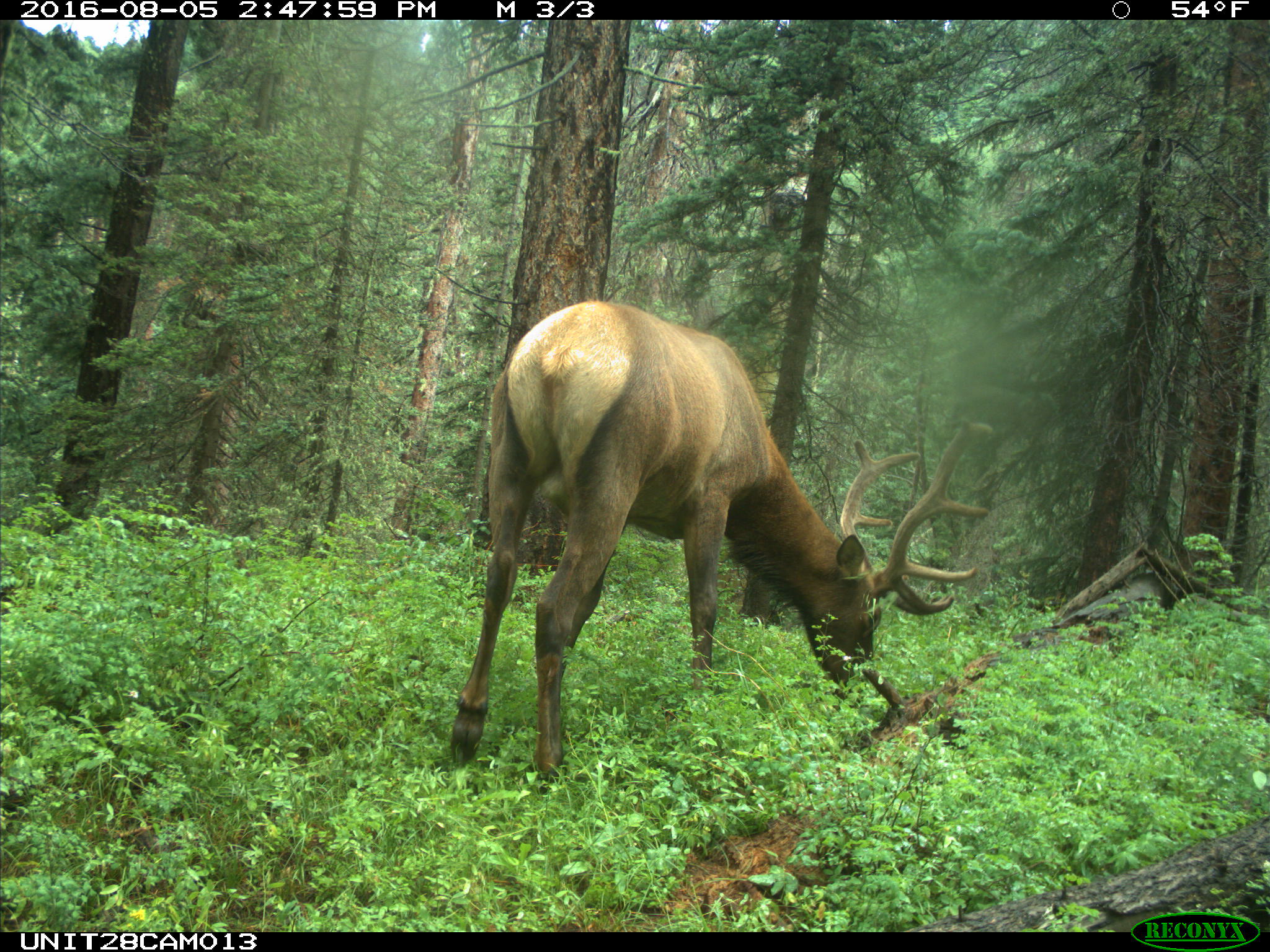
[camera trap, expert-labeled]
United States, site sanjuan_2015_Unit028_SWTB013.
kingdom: Animalia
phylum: Chordata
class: Mammalia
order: Artiodactyla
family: Cervidae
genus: Cervus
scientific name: Cervus elaphus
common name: red deer